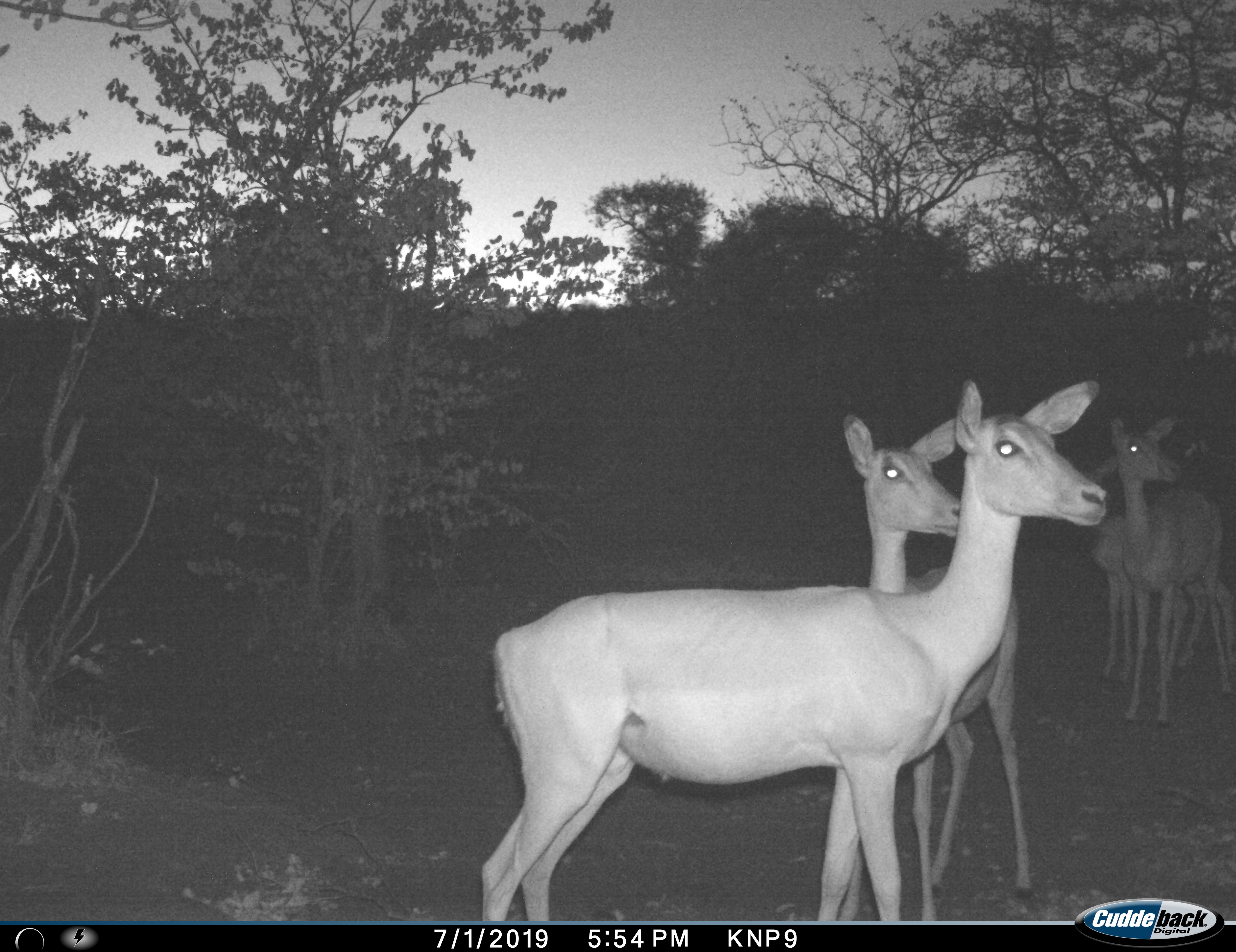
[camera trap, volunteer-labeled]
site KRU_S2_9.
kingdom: Animalia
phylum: Chordata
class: Mammalia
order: Artiodactyla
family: Bovidae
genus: Aepyceros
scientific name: Aepyceros melampus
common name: impala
Impala (Aepyceros melampus), count 4. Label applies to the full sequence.